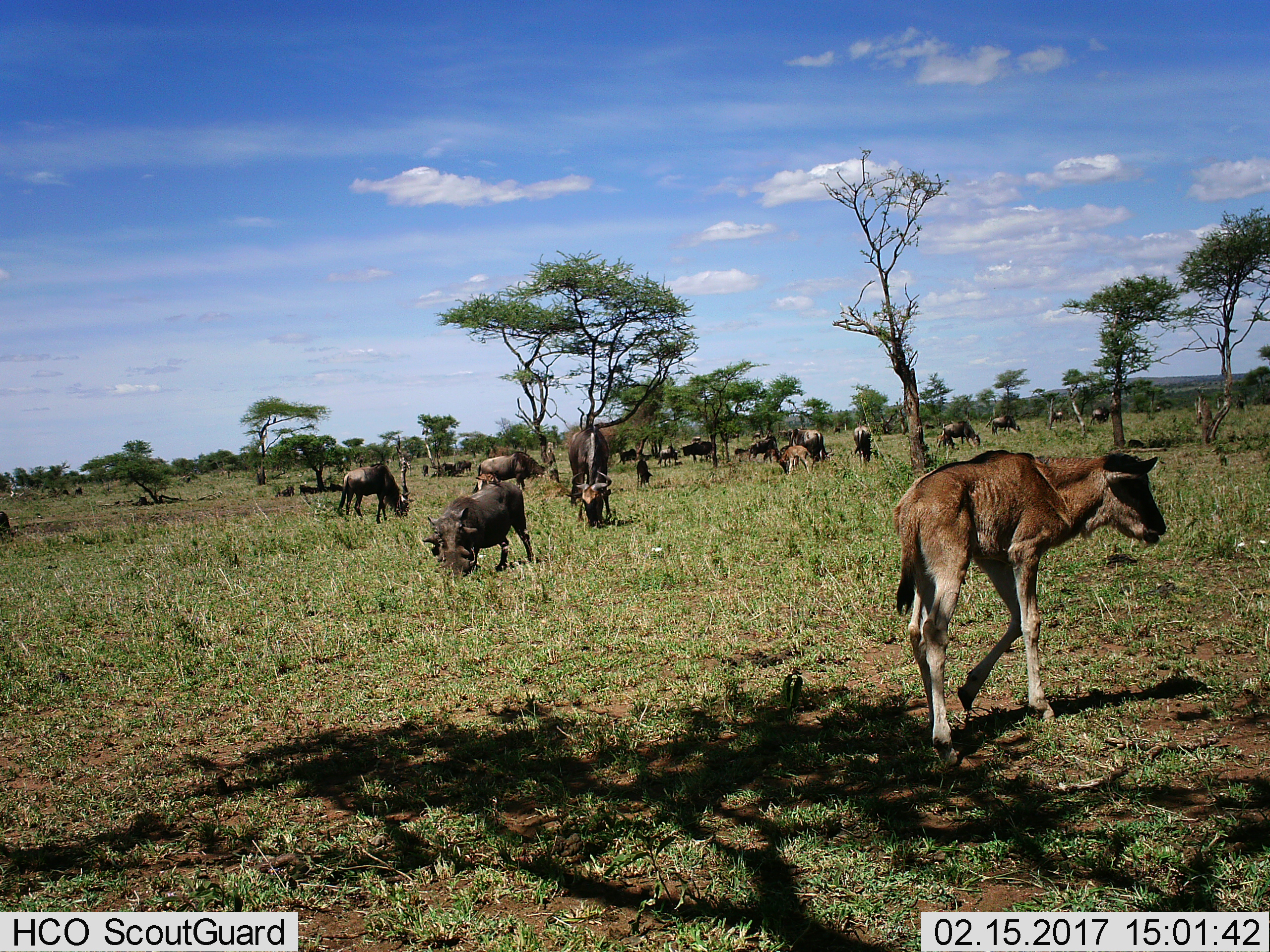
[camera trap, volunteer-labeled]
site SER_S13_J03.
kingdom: Animalia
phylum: Chordata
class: Mammalia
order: Artiodactyla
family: Suidae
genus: Phacochoerus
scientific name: Phacochoerus africanus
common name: warthog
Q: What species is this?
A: Warthog (Phacochoerus africanus).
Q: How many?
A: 1.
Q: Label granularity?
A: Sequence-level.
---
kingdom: Animalia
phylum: Chordata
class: Mammalia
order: Artiodactyla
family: Bovidae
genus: Connochaetes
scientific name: Connochaetes taurinus taurinus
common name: blue wildebeest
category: wildebeestblue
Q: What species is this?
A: Wildebeestblue (blue wildebeest) (Connochaetes taurinus taurinus).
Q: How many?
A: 11-50.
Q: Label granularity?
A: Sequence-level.